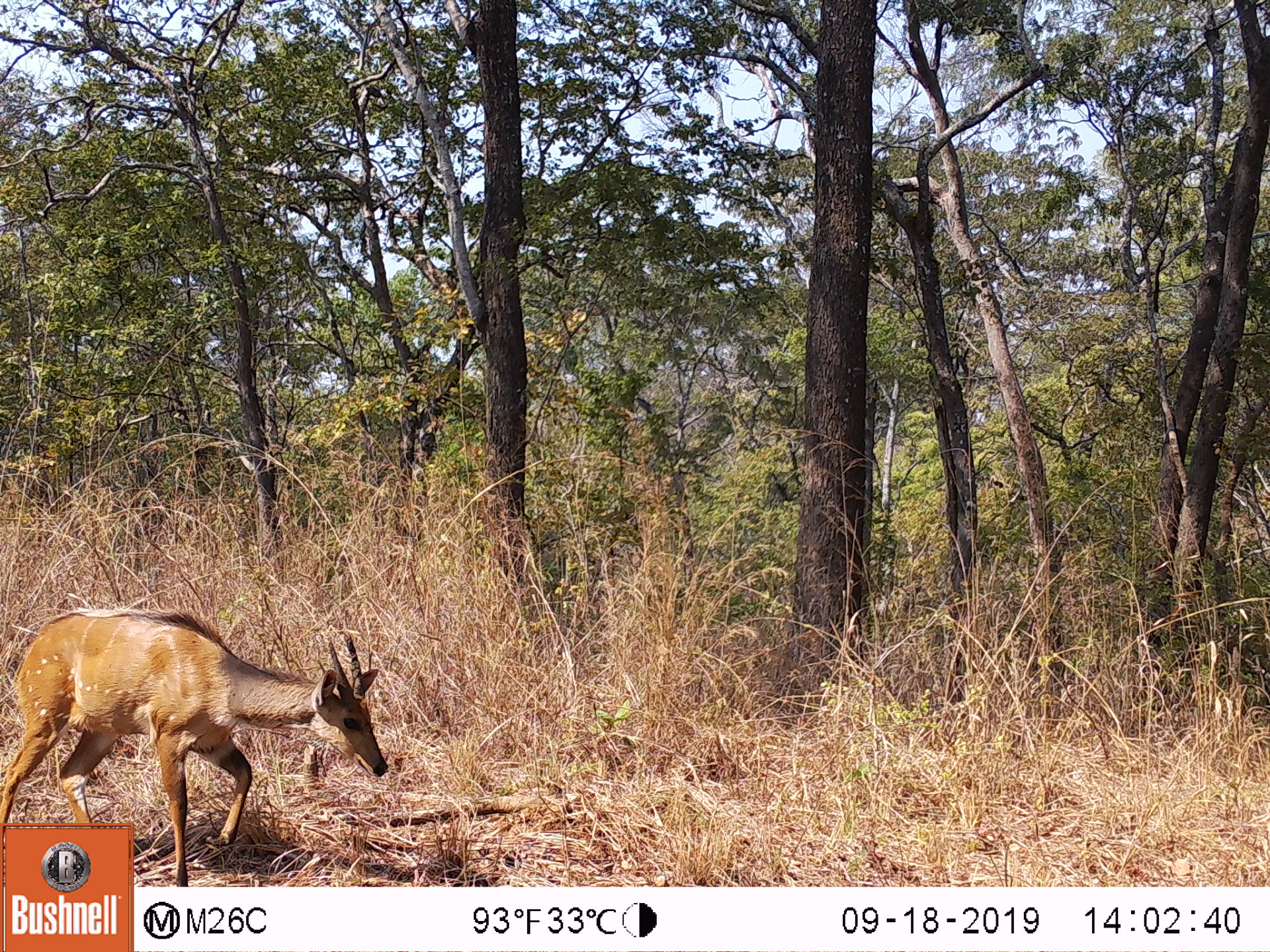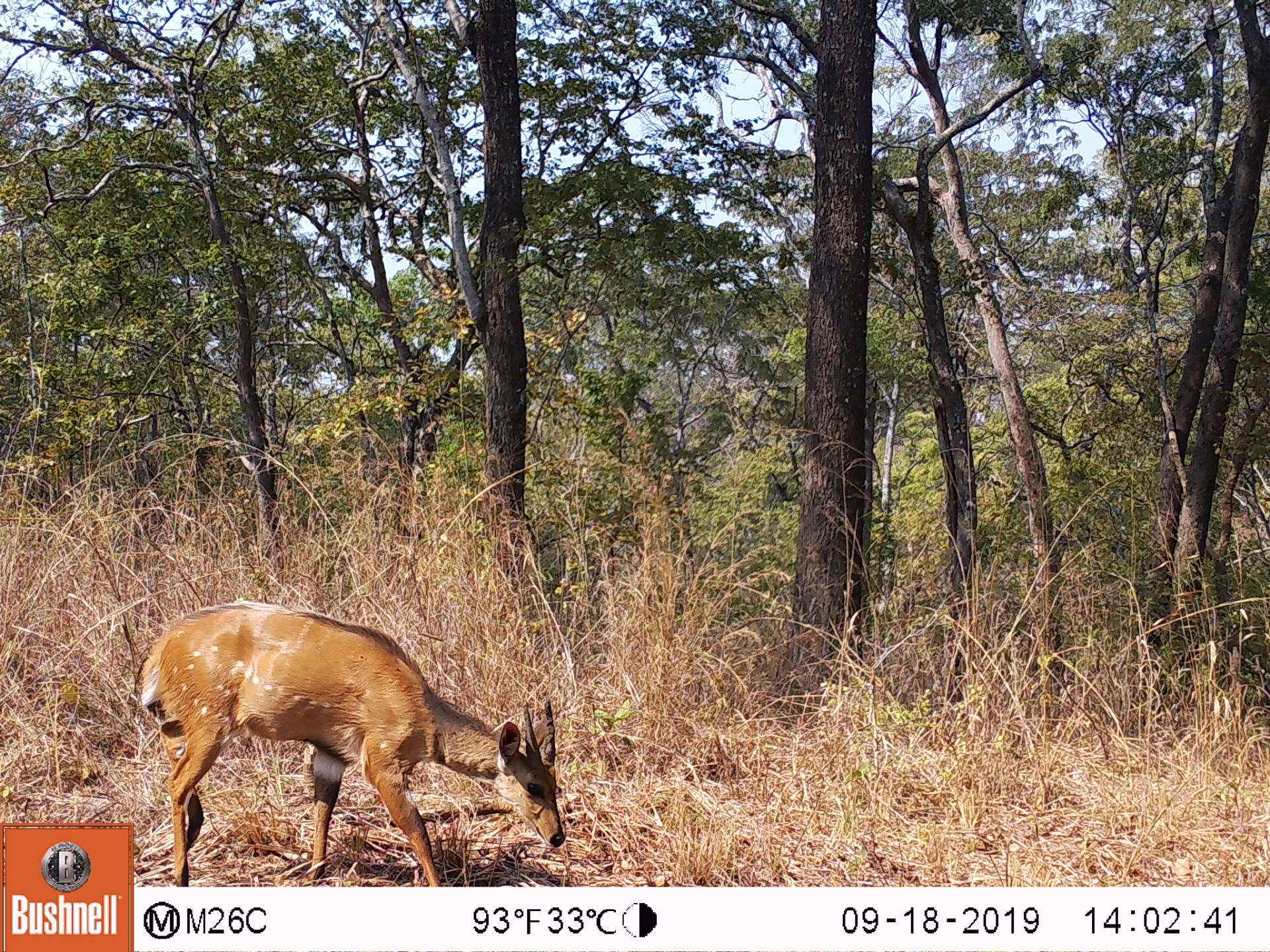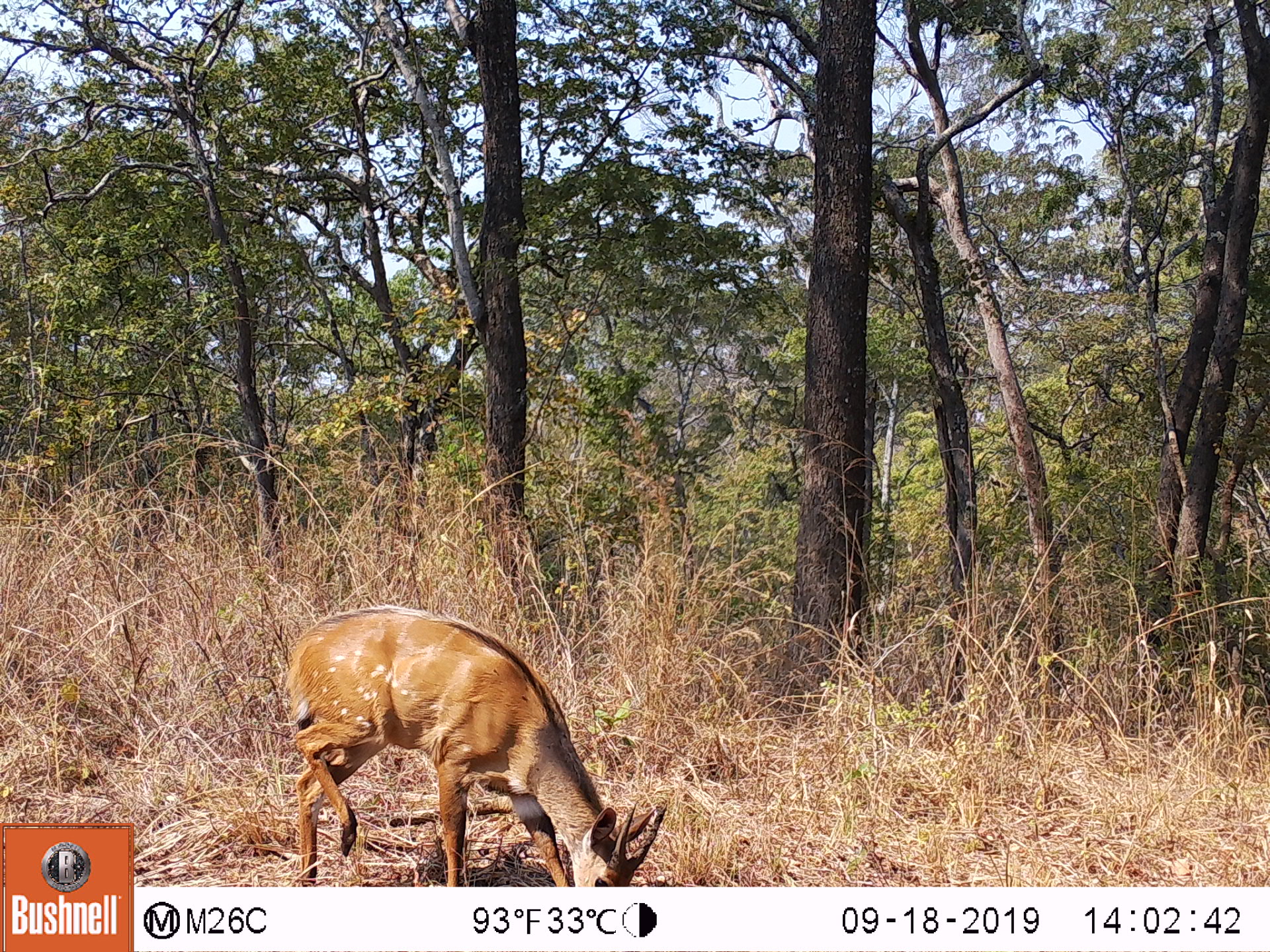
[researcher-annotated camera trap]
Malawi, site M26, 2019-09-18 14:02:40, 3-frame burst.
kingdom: Animalia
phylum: Chordata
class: Mammalia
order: Artiodactyla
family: Bovidae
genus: Tragelaphus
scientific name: Tragelaphus sylvaticus sylvaticus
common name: cape bushbuck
Cape bushbuck (Tragelaphus sylvaticus sylvaticus), count 1.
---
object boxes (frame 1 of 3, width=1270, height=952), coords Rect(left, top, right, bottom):
cape bushbuck: Rect(1, 598, 392, 821)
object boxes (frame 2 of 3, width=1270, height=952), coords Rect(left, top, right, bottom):
cape bushbuck: Rect(135, 593, 569, 883)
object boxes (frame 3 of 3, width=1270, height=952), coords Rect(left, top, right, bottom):
cape bushbuck: Rect(280, 601, 670, 885)